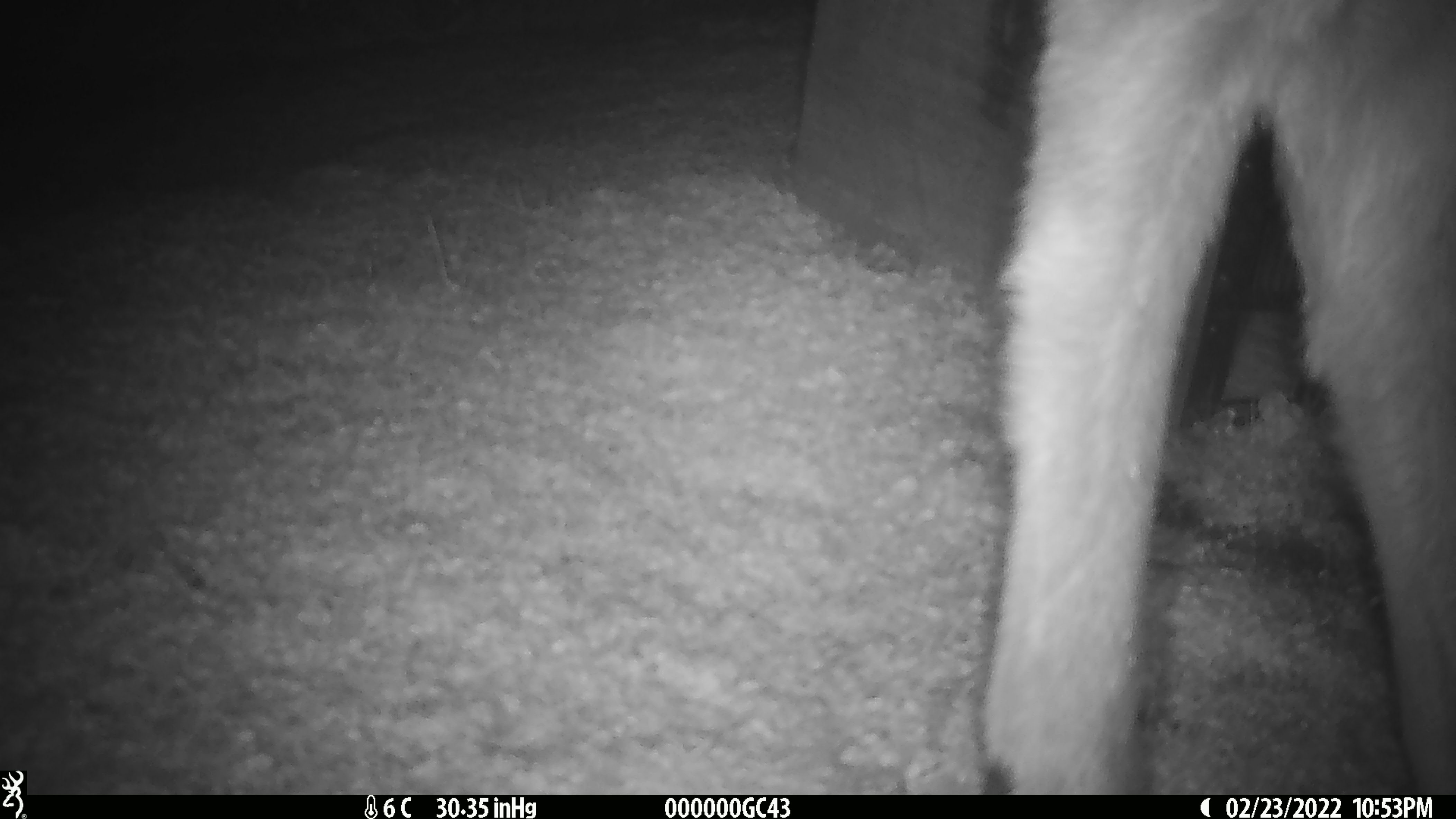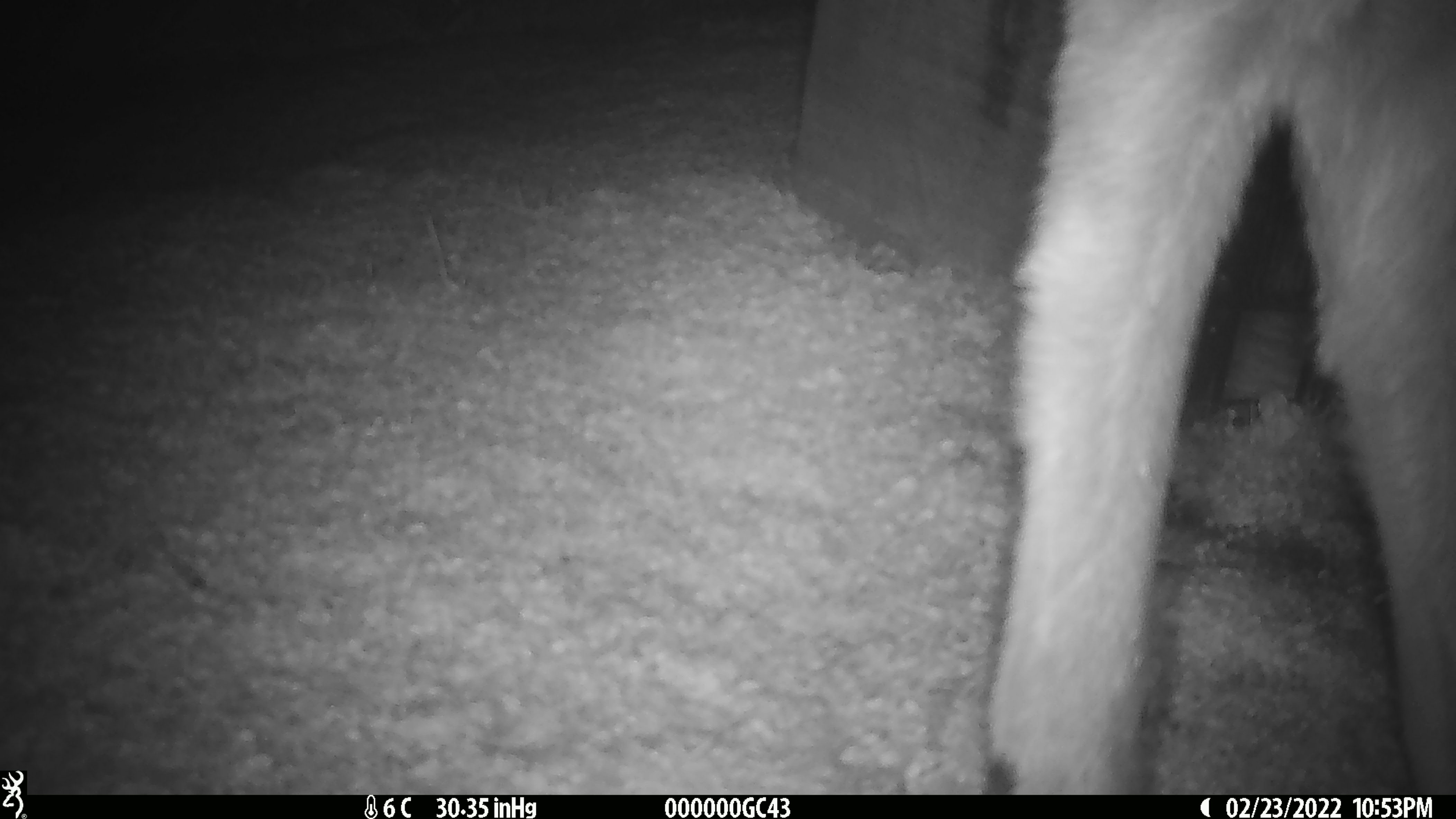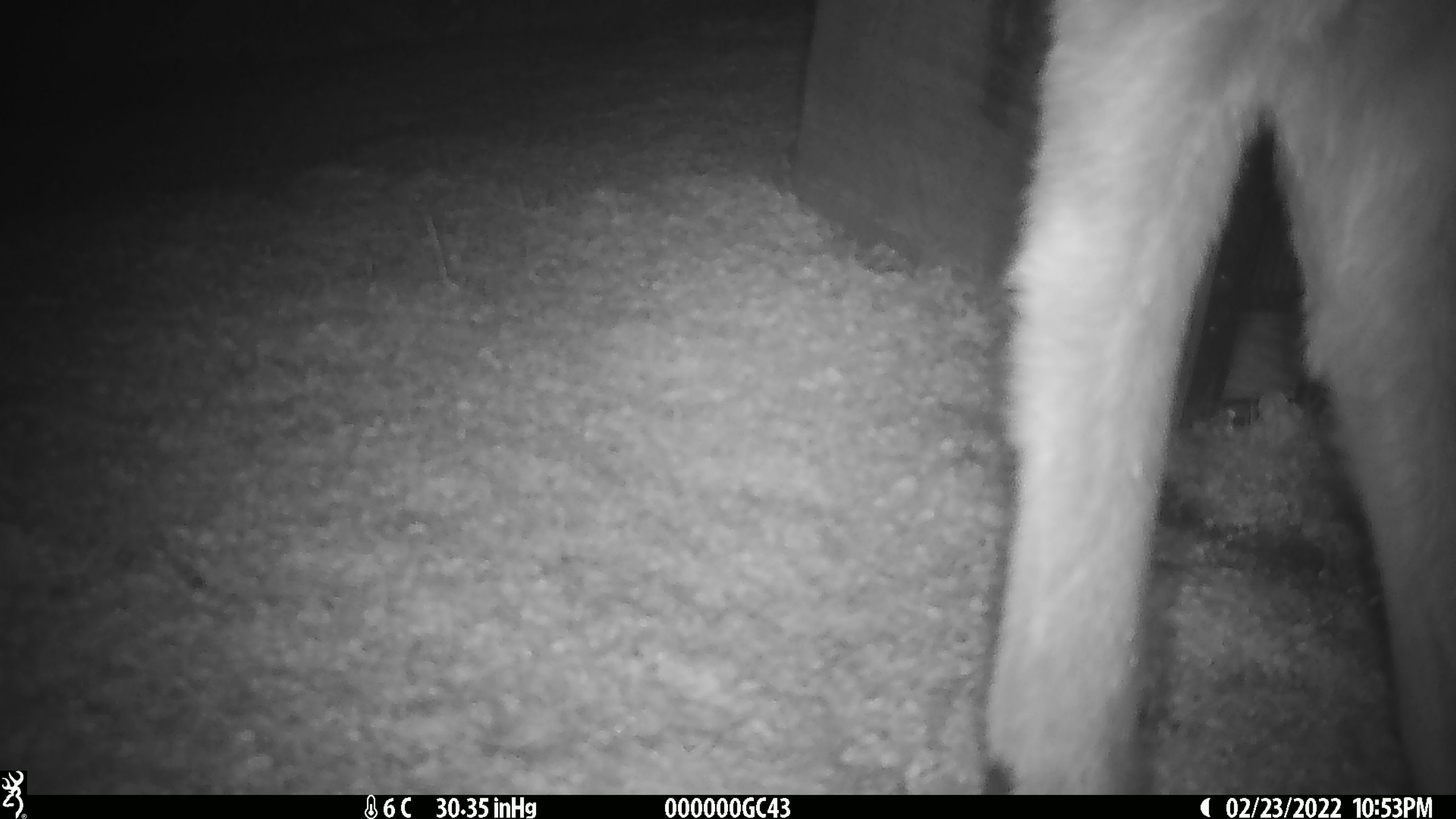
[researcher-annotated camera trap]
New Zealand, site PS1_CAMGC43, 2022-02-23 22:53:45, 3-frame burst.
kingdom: Animalia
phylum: Chordata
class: Mammalia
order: Artiodactyla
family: Cervidae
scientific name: Cervidae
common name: deer